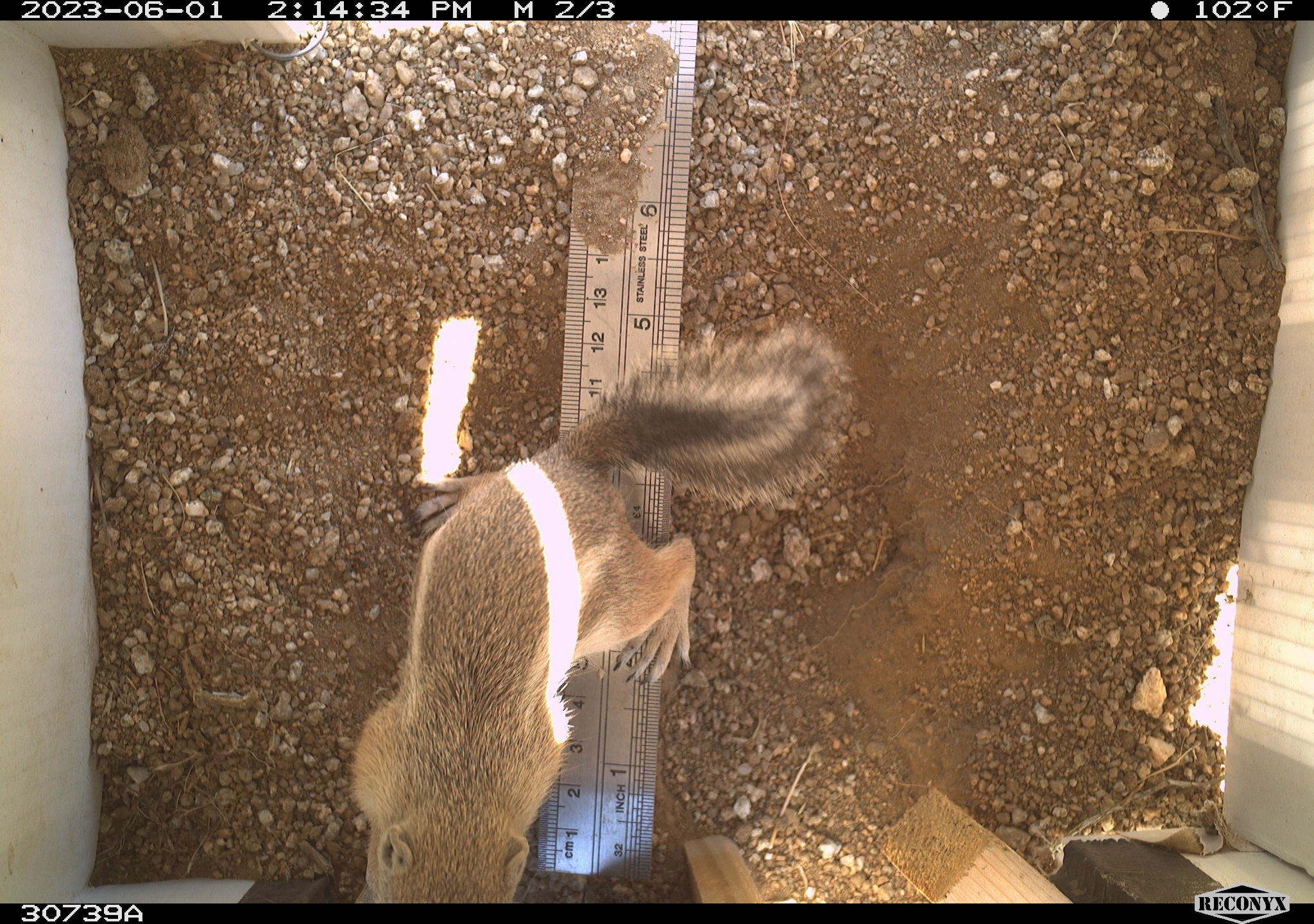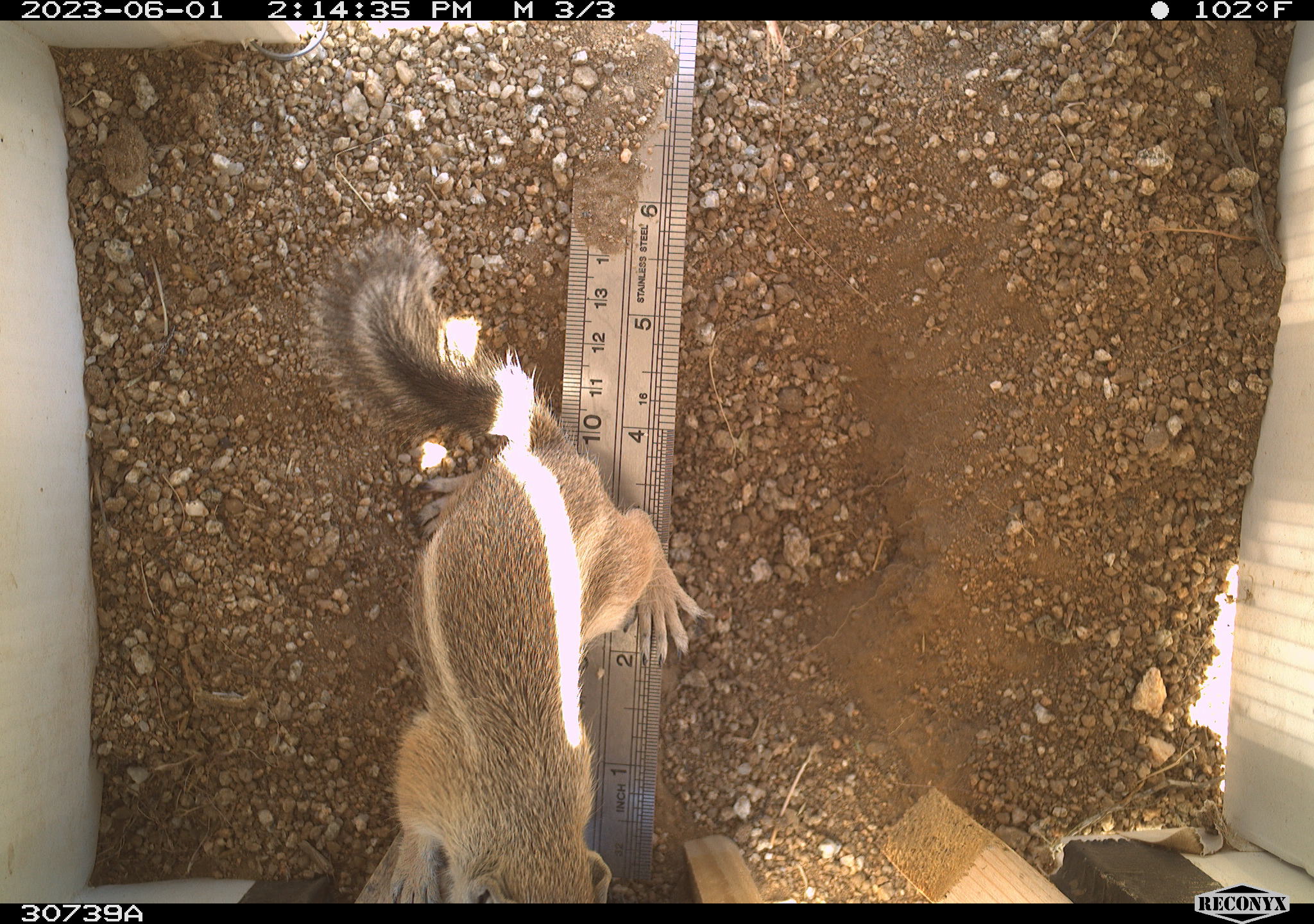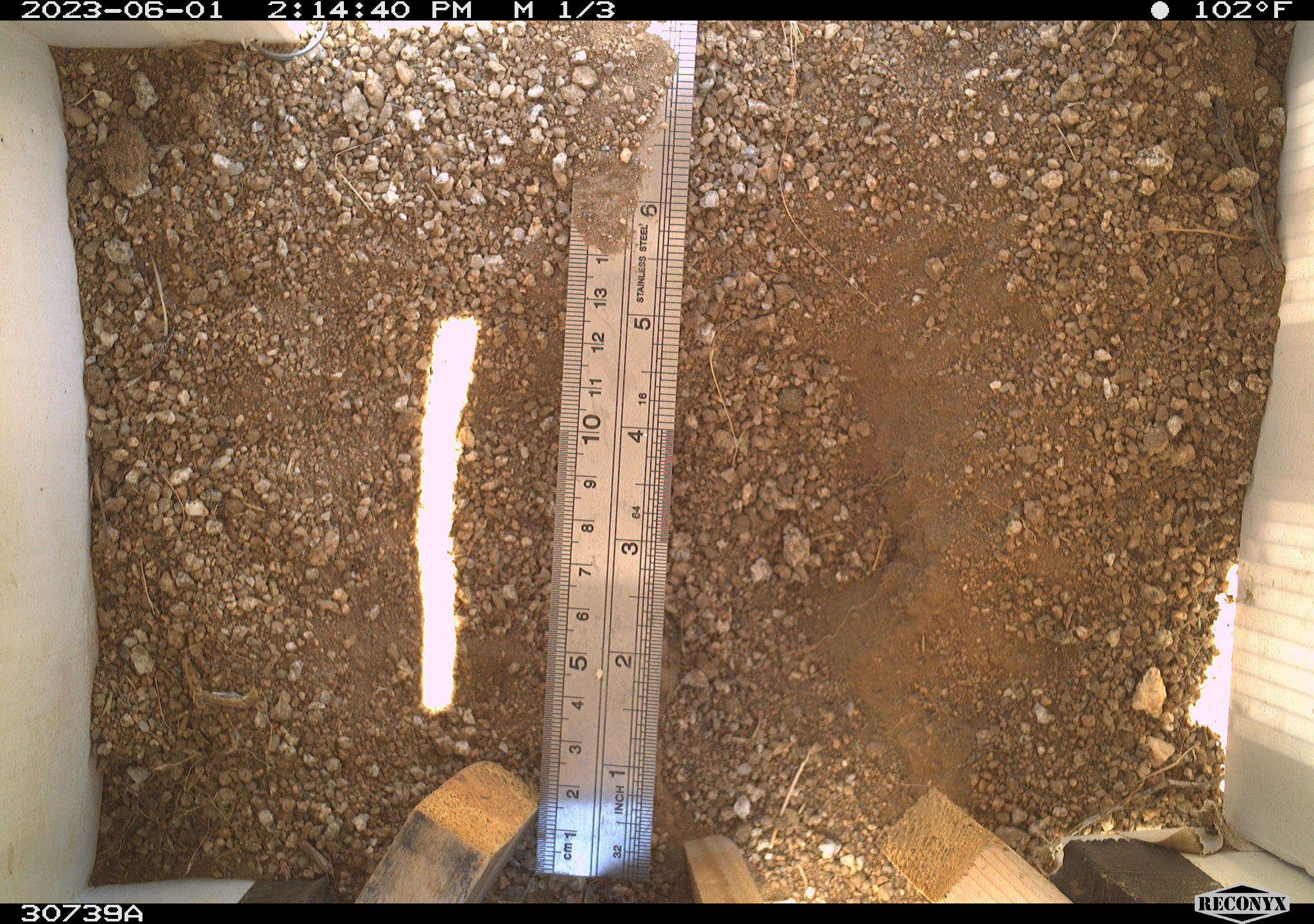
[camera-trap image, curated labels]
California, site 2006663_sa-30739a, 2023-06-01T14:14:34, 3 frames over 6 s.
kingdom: Animalia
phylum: Chordata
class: Mammalia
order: Rodentia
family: Sciuridae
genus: Ammospermophilus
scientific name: Ammospermophilus leucurus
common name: white-tailed antelope squirrel